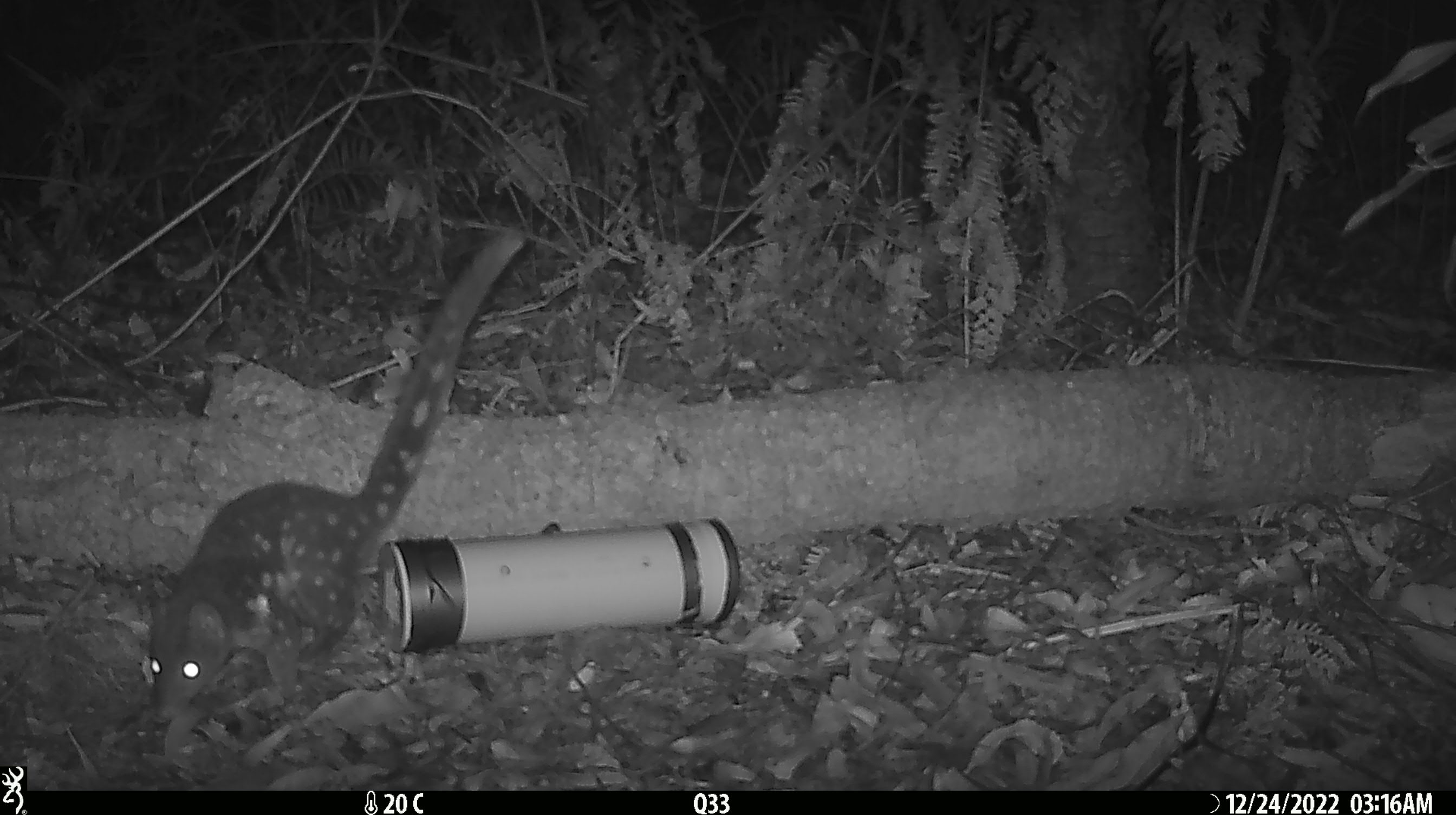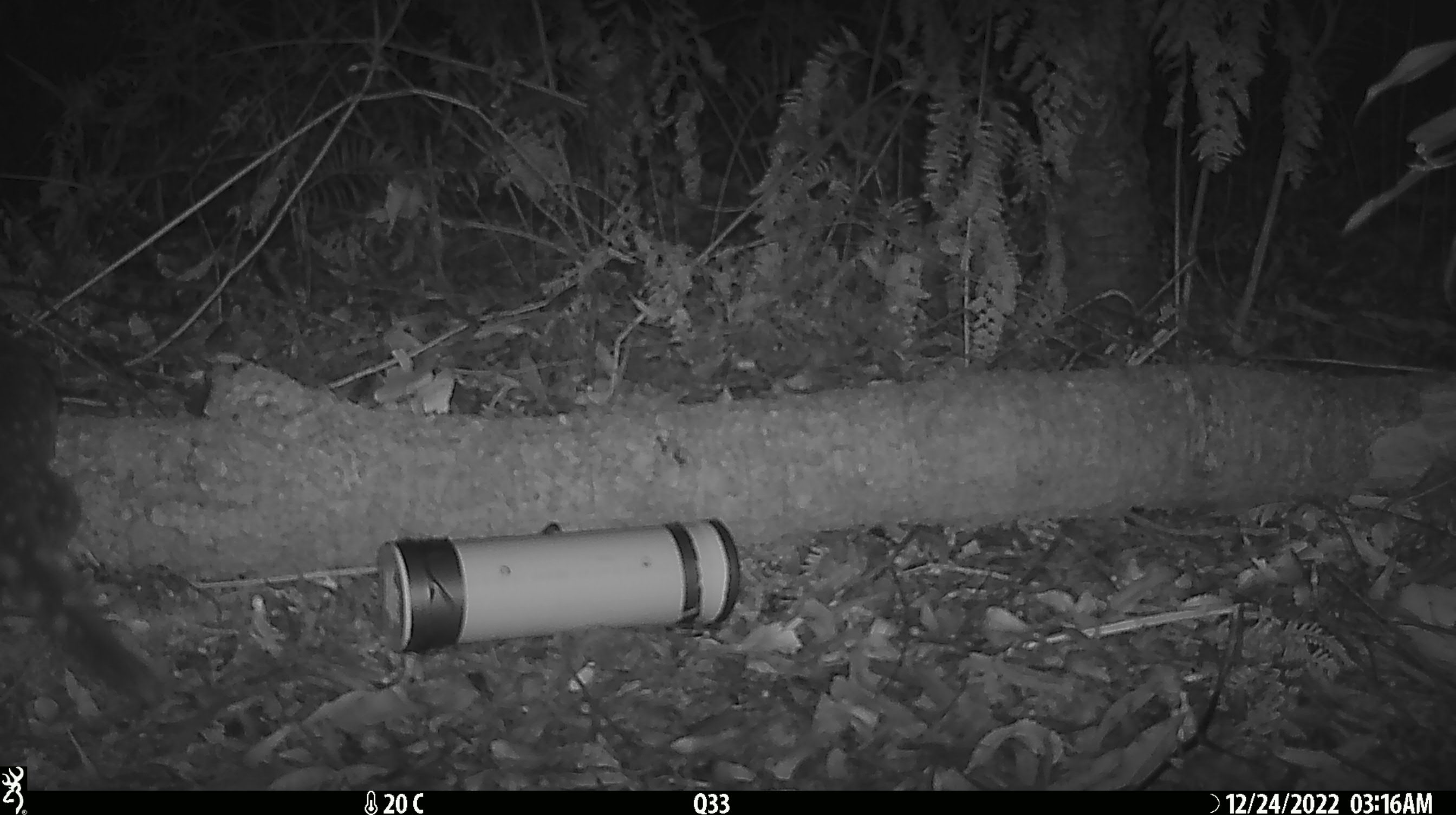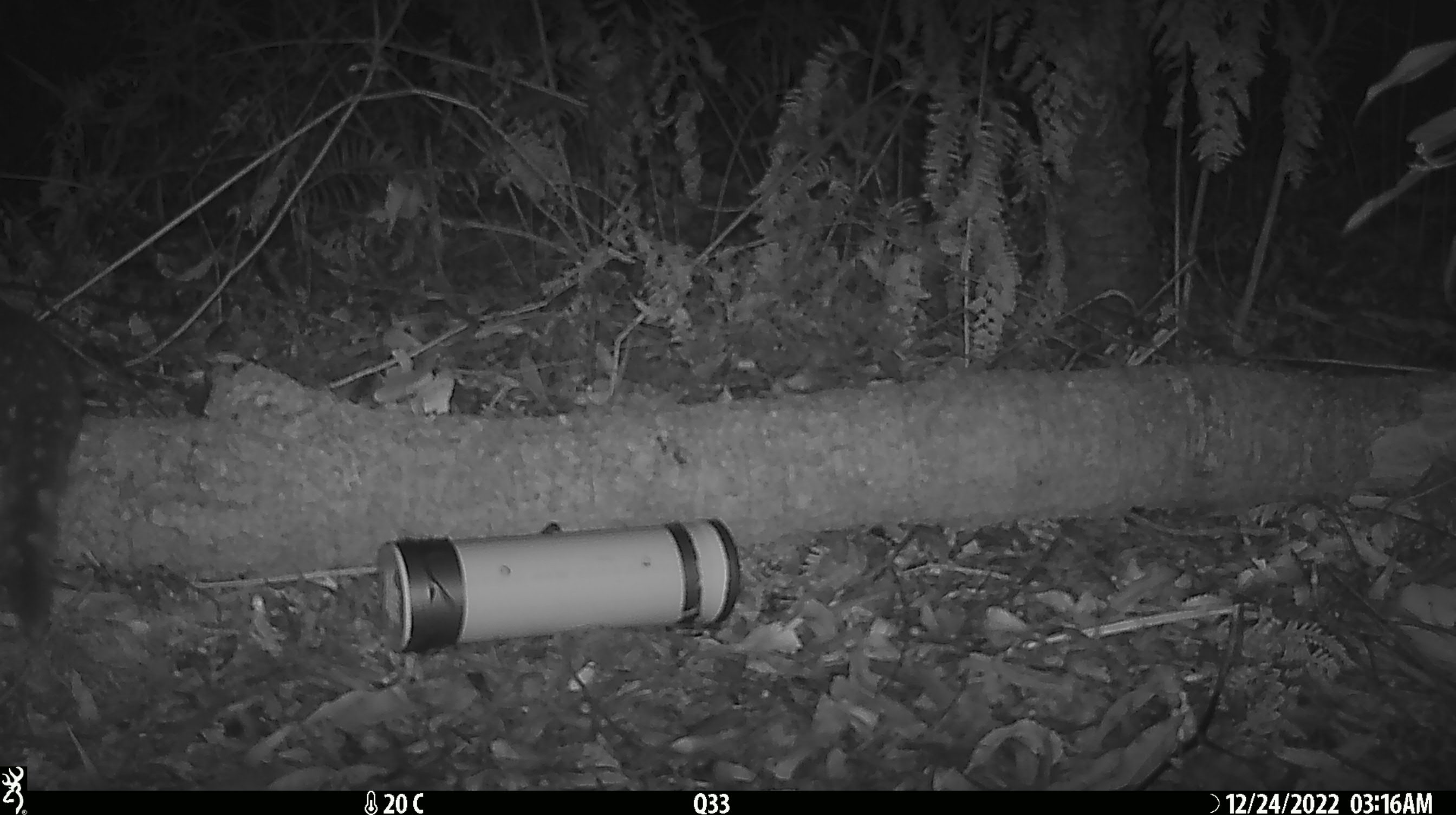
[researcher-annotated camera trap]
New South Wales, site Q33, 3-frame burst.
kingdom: Animalia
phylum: Chordata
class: Mammalia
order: Dasyuromorphia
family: Dasyuridae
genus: Dasyurus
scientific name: Dasyurus maculatus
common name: spotted-tailed quoll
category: quoll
Quoll (spotted-tailed quoll) (Dasyurus maculatus).